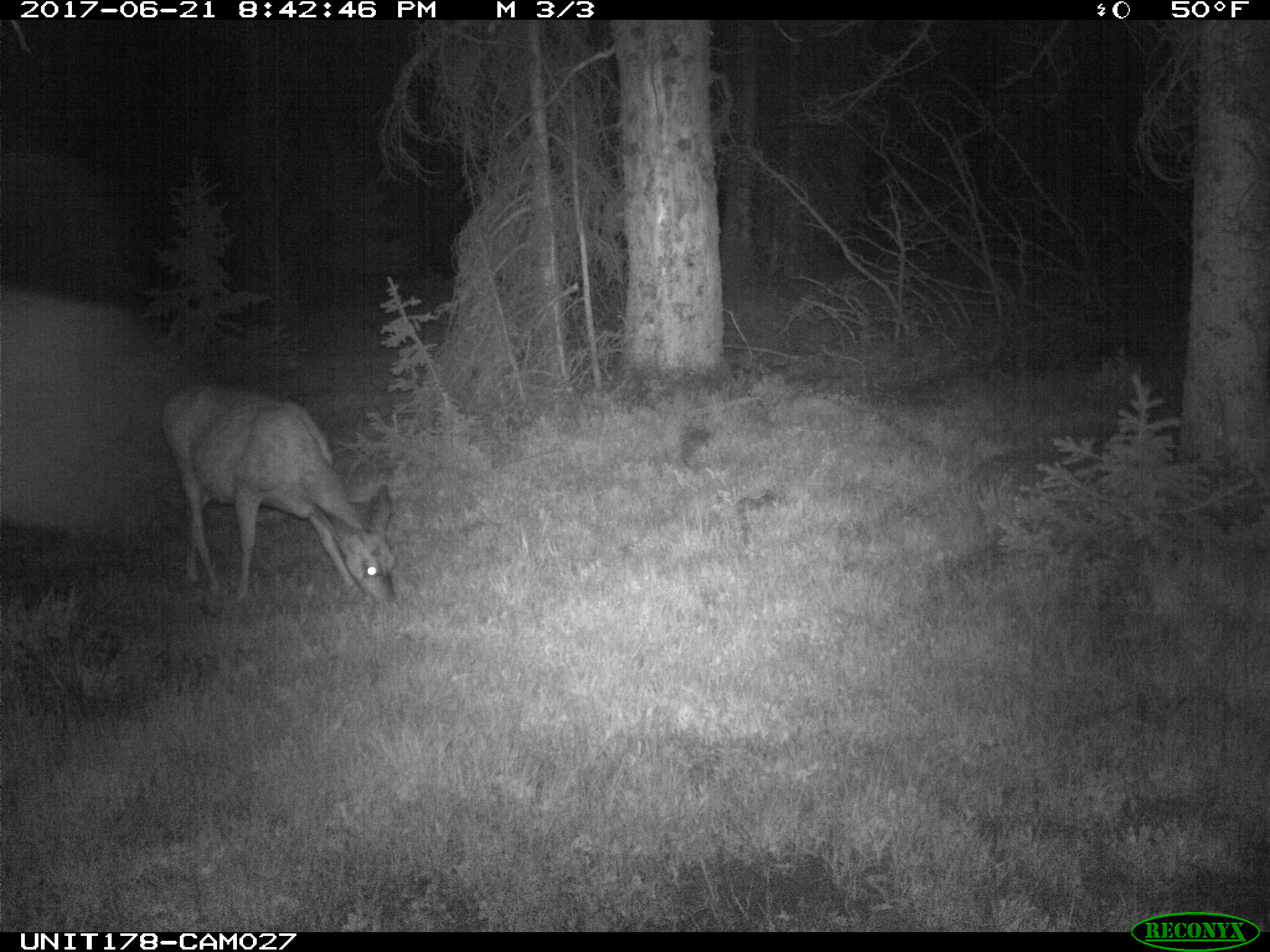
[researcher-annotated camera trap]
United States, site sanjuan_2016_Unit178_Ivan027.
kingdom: Animalia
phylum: Chordata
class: Mammalia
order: Artiodactyla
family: Cervidae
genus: Odocoileus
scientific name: Odocoileus hemionus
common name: mule deer